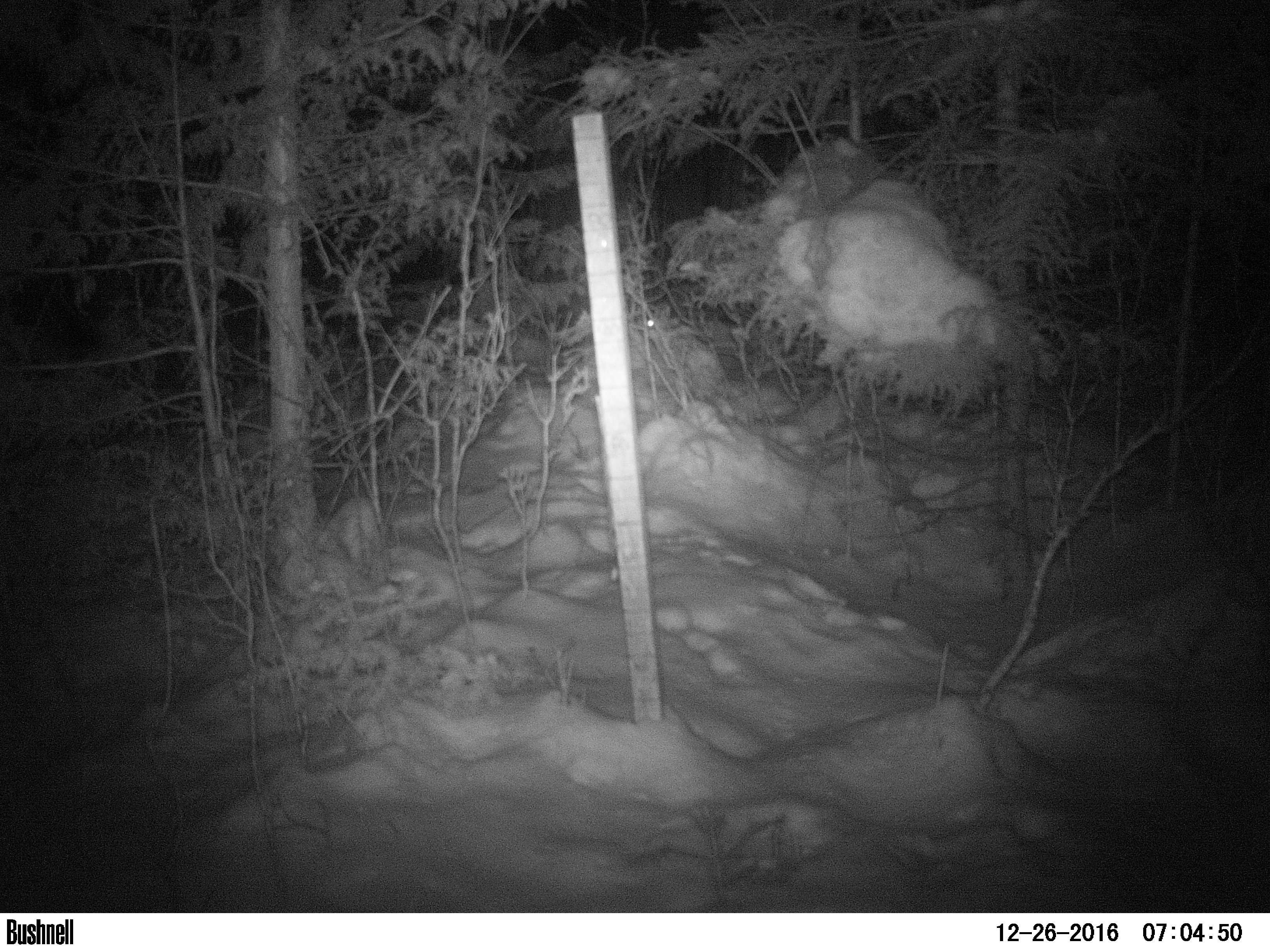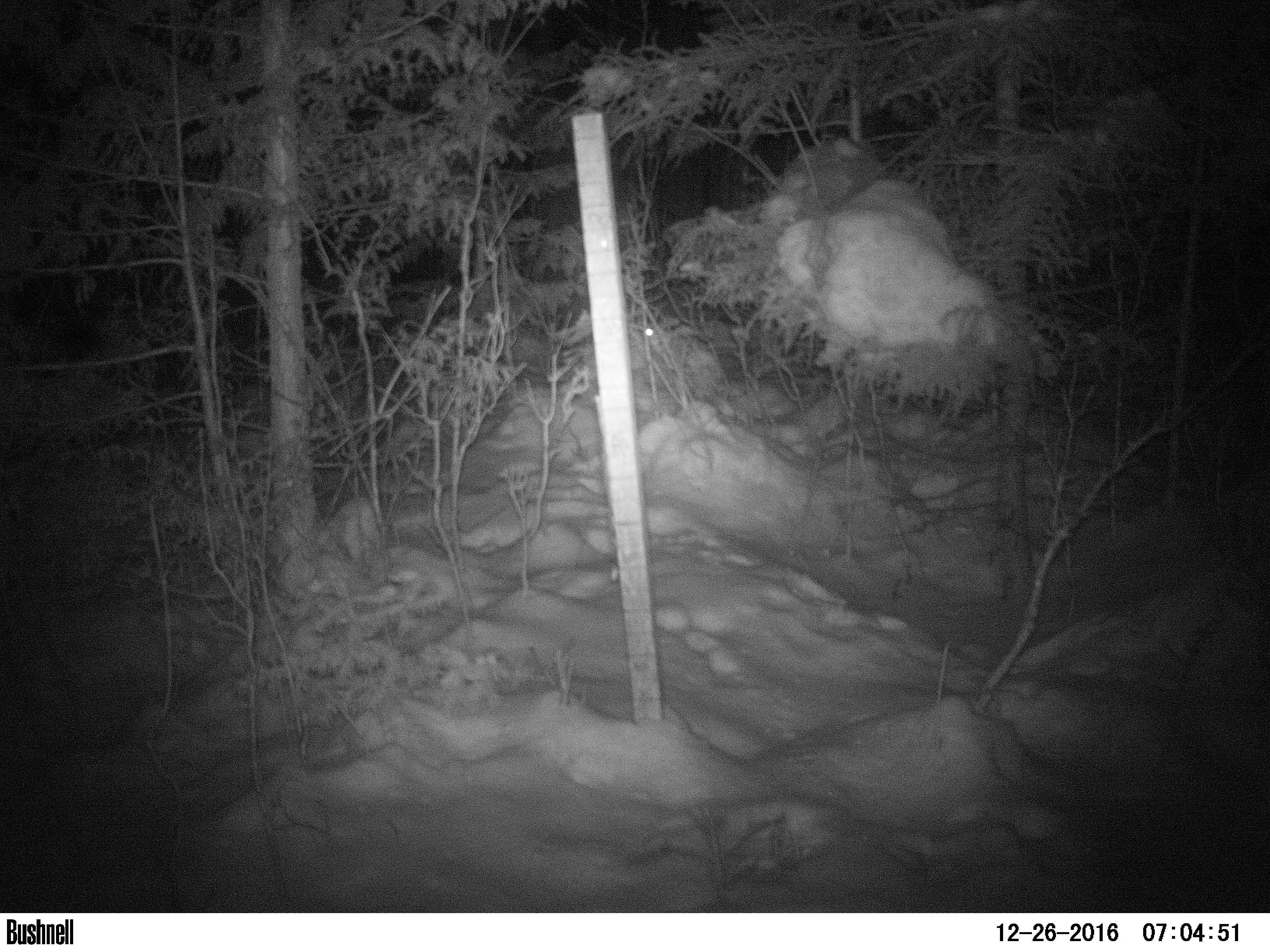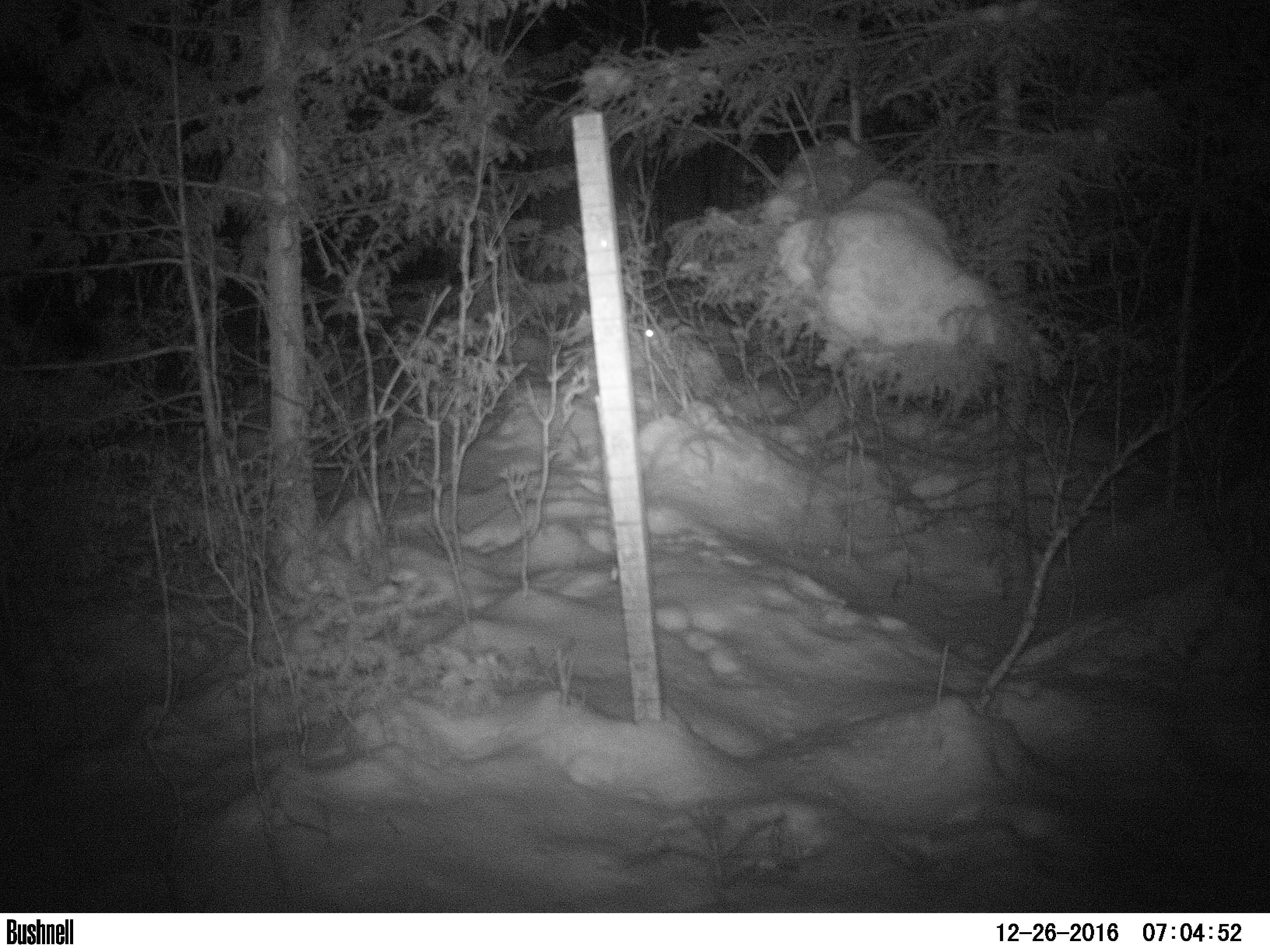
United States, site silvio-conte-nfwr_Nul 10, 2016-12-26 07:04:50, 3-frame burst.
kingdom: Animalia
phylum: Chordata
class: Mammalia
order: Lagomorpha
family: Leporidae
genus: Lepus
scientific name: Lepus americanus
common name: snowshoe hare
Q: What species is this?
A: Snowshoe hare (Lepus americanus).